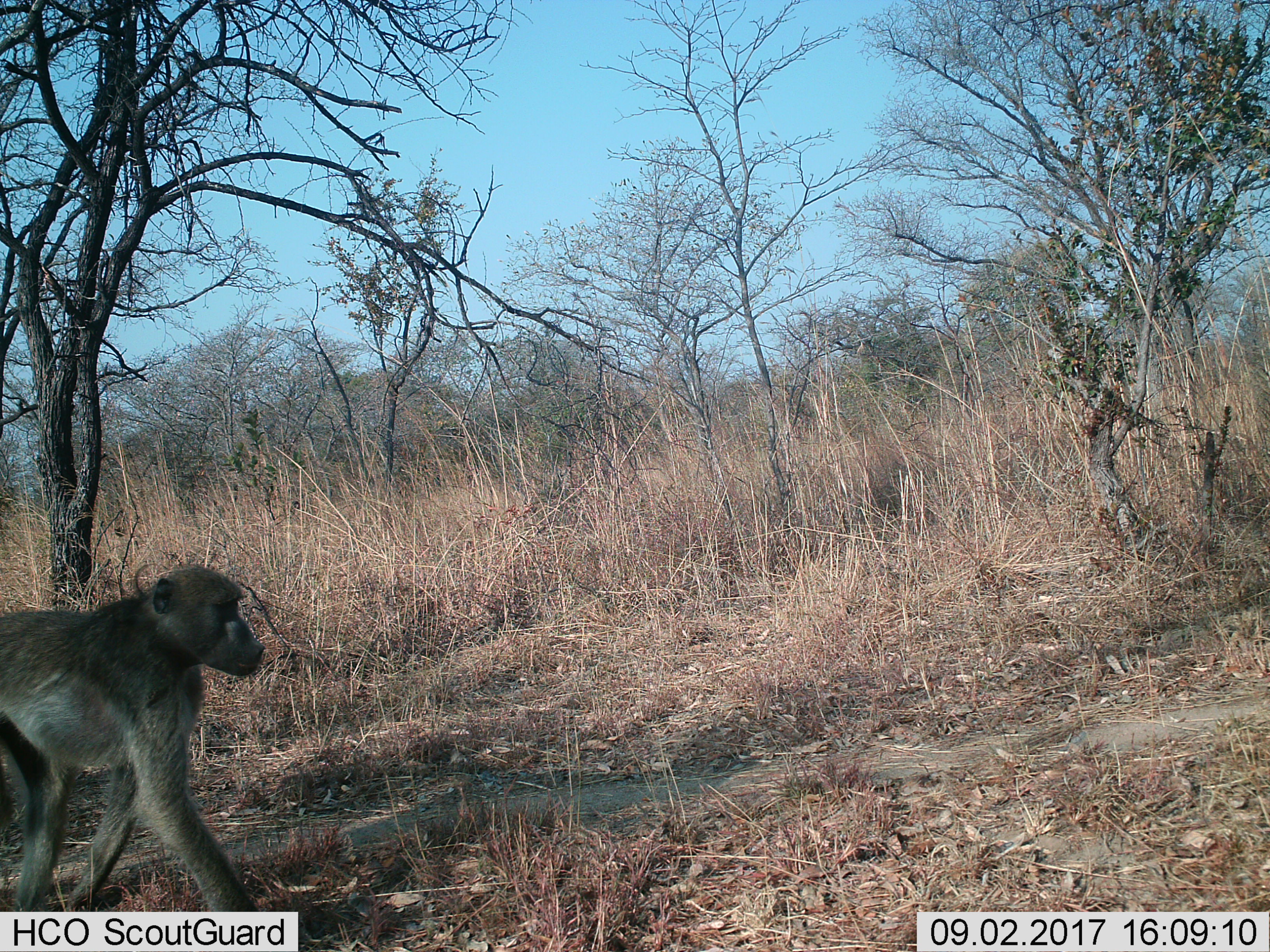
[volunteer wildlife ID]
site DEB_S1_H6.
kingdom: Animalia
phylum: Chordata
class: Mammalia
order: Primates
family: Cercopithecidae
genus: Papio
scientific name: Papio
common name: baboon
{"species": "baboon (Papio)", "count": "1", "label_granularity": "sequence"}